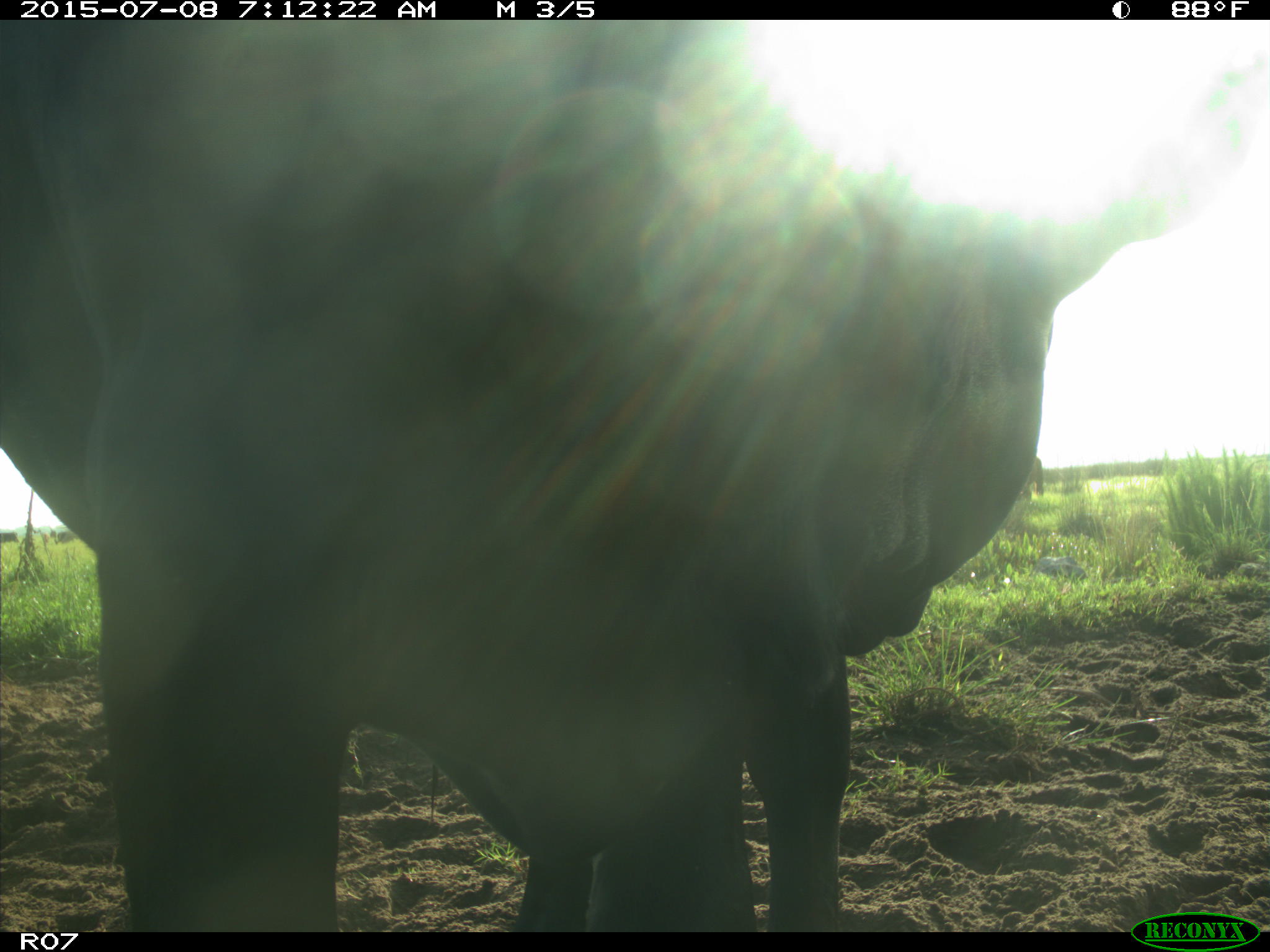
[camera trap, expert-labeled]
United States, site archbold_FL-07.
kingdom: Animalia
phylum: Chordata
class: Mammalia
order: Artiodactyla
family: Bovidae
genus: Bos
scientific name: Bos taurus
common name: domestic cow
Bos taurus (domestic cow).